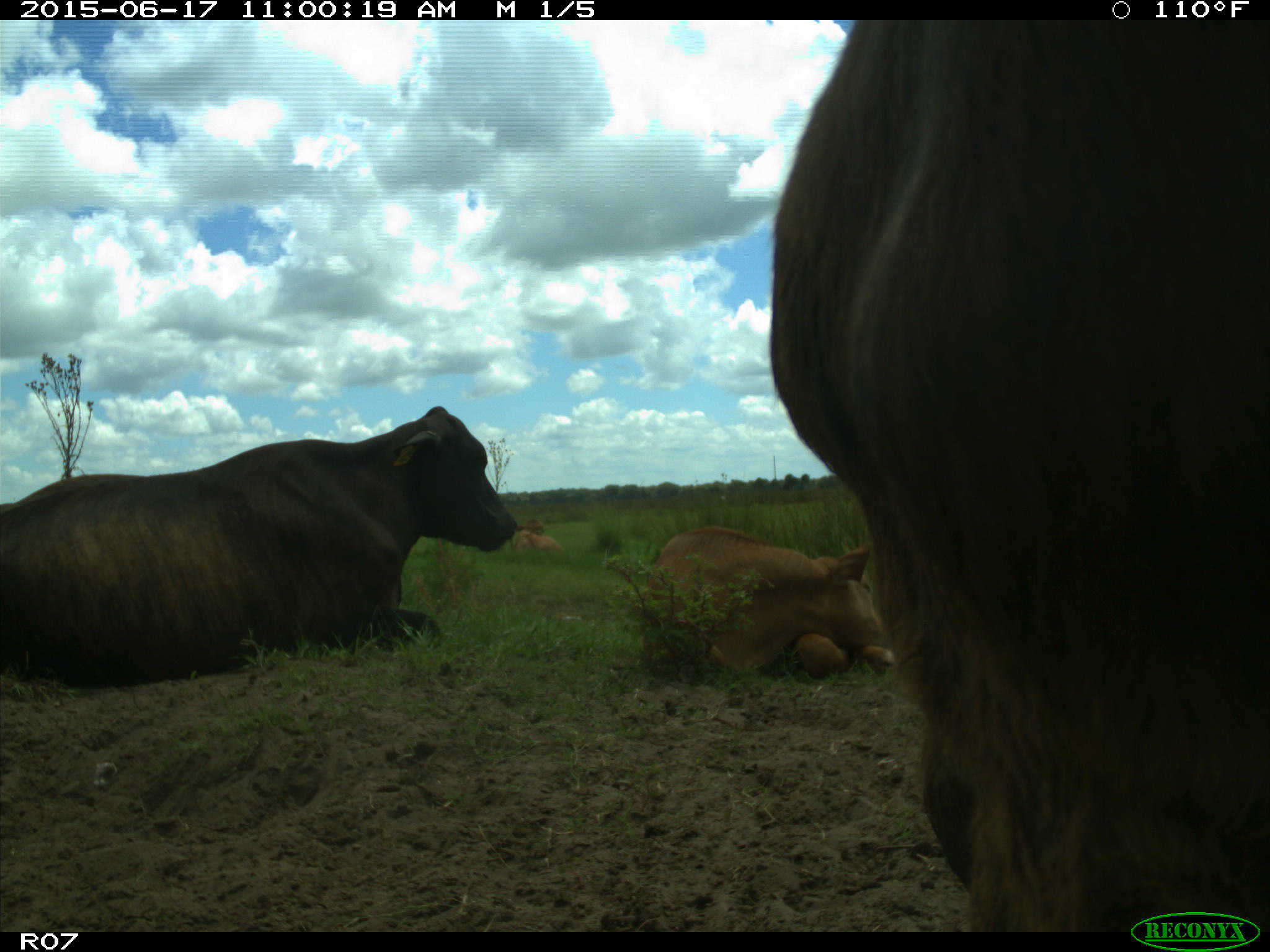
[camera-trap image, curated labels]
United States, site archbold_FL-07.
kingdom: Animalia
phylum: Chordata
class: Mammalia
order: Artiodactyla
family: Bovidae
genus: Bos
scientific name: Bos taurus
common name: domestic cow